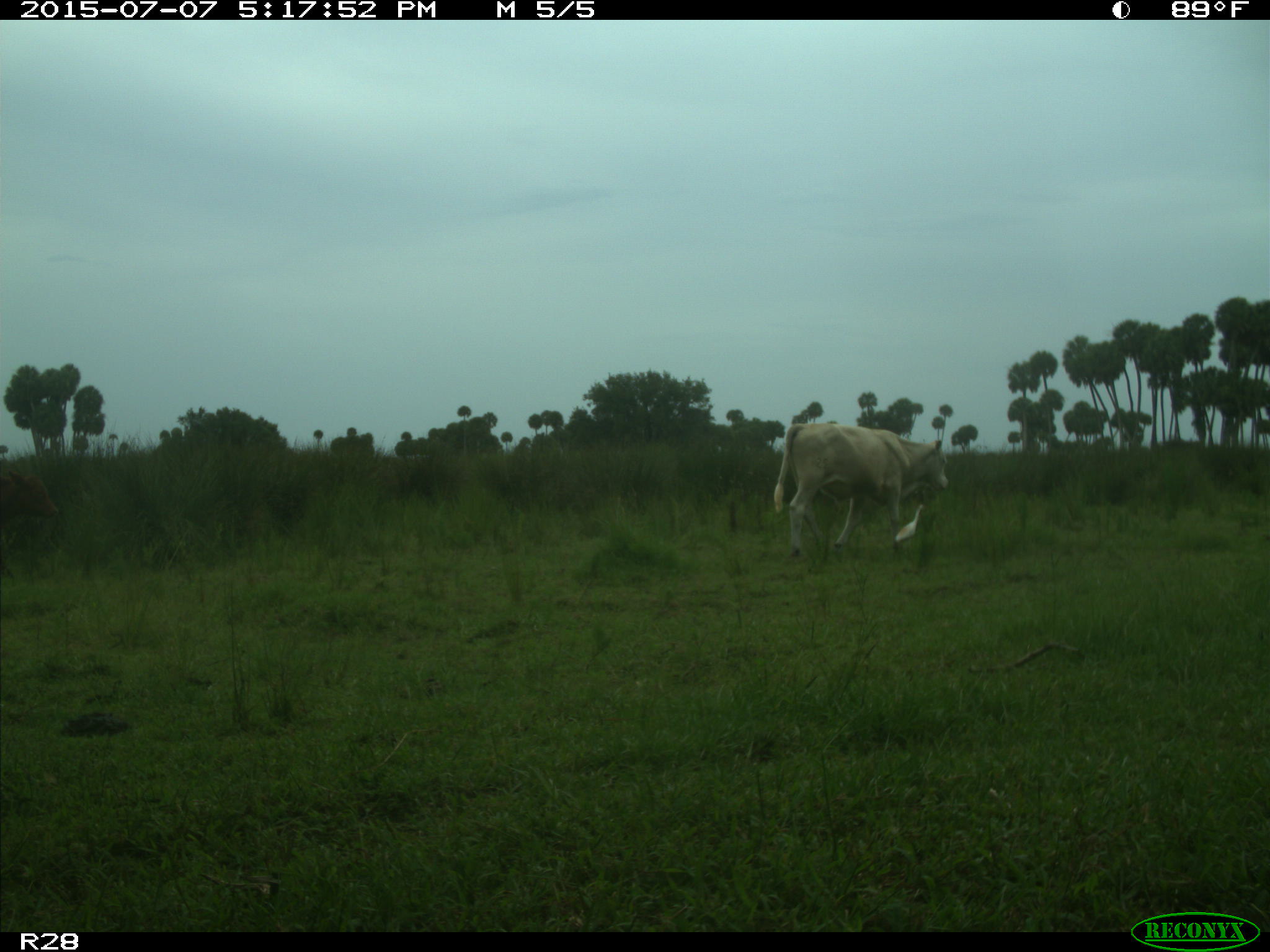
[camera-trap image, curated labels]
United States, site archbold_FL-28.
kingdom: Animalia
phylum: Chordata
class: Mammalia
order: Artiodactyla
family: Bovidae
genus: Bos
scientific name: Bos taurus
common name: domestic cow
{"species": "Bos taurus (domestic cow)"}